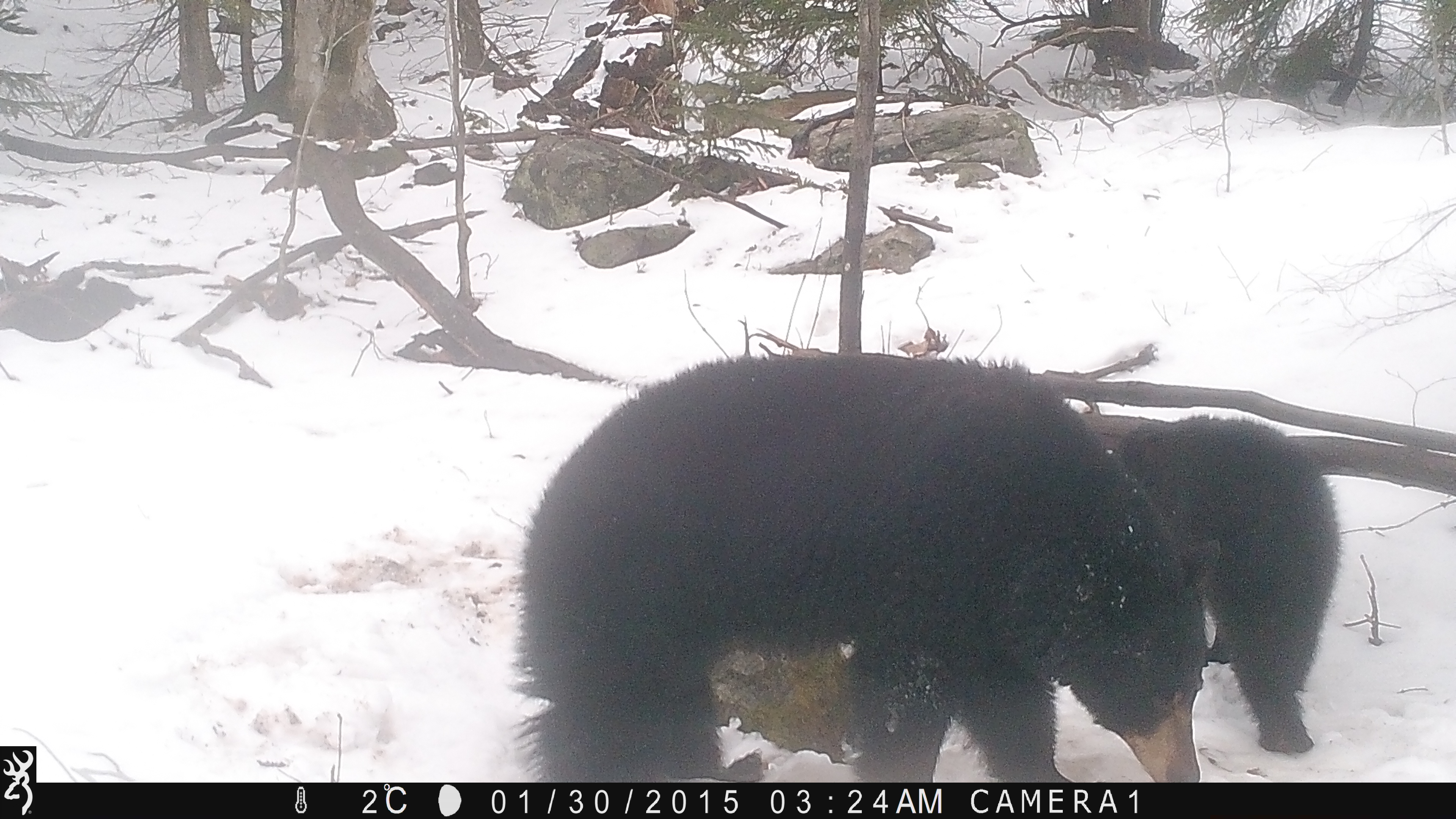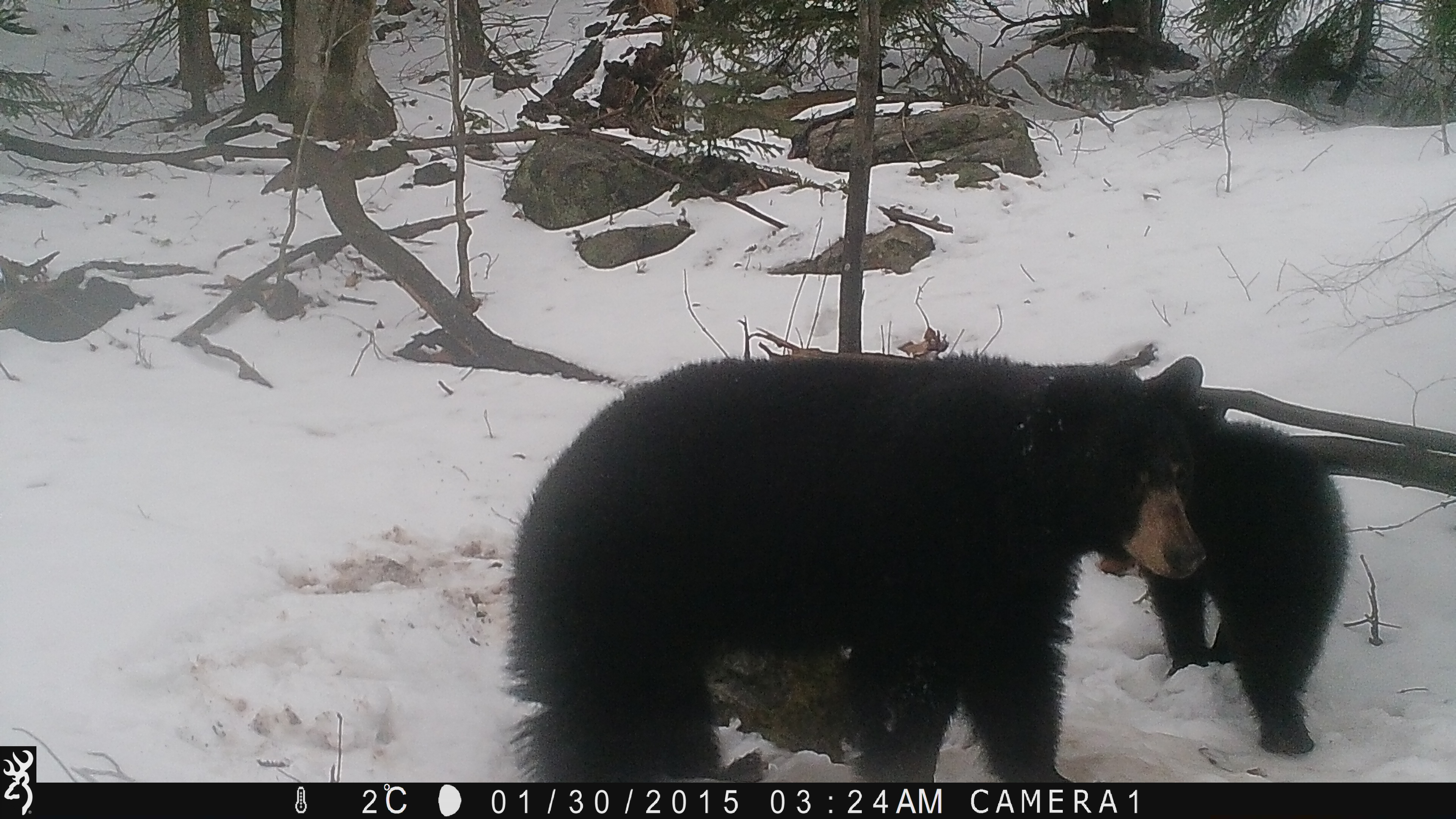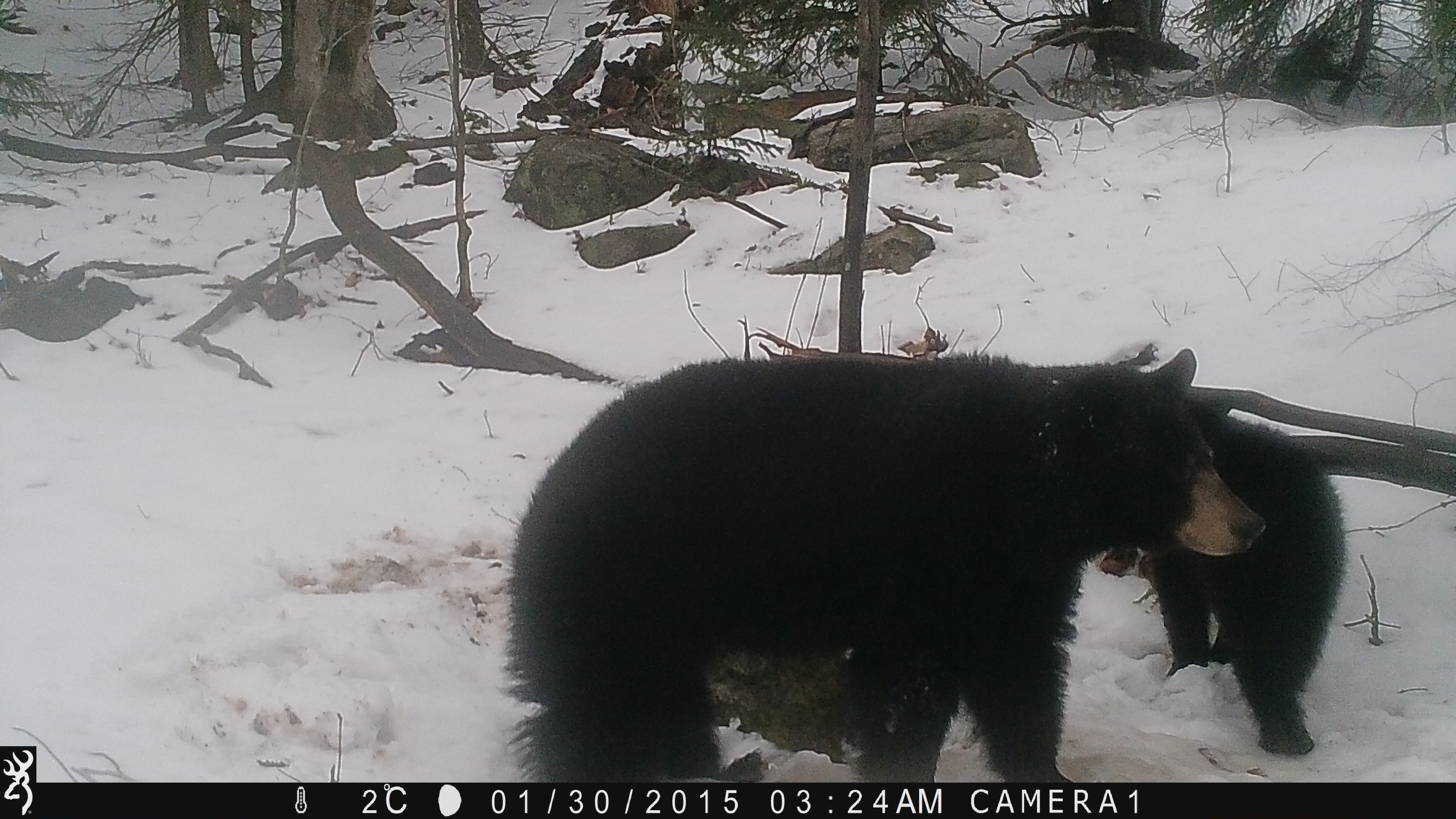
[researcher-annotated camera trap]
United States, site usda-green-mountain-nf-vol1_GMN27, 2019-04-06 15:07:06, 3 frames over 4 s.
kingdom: Animalia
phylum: Chordata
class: Mammalia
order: Carnivora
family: Ursidae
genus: Ursus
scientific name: Ursus americanus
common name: black bear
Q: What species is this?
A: Black bear (Ursus americanus).